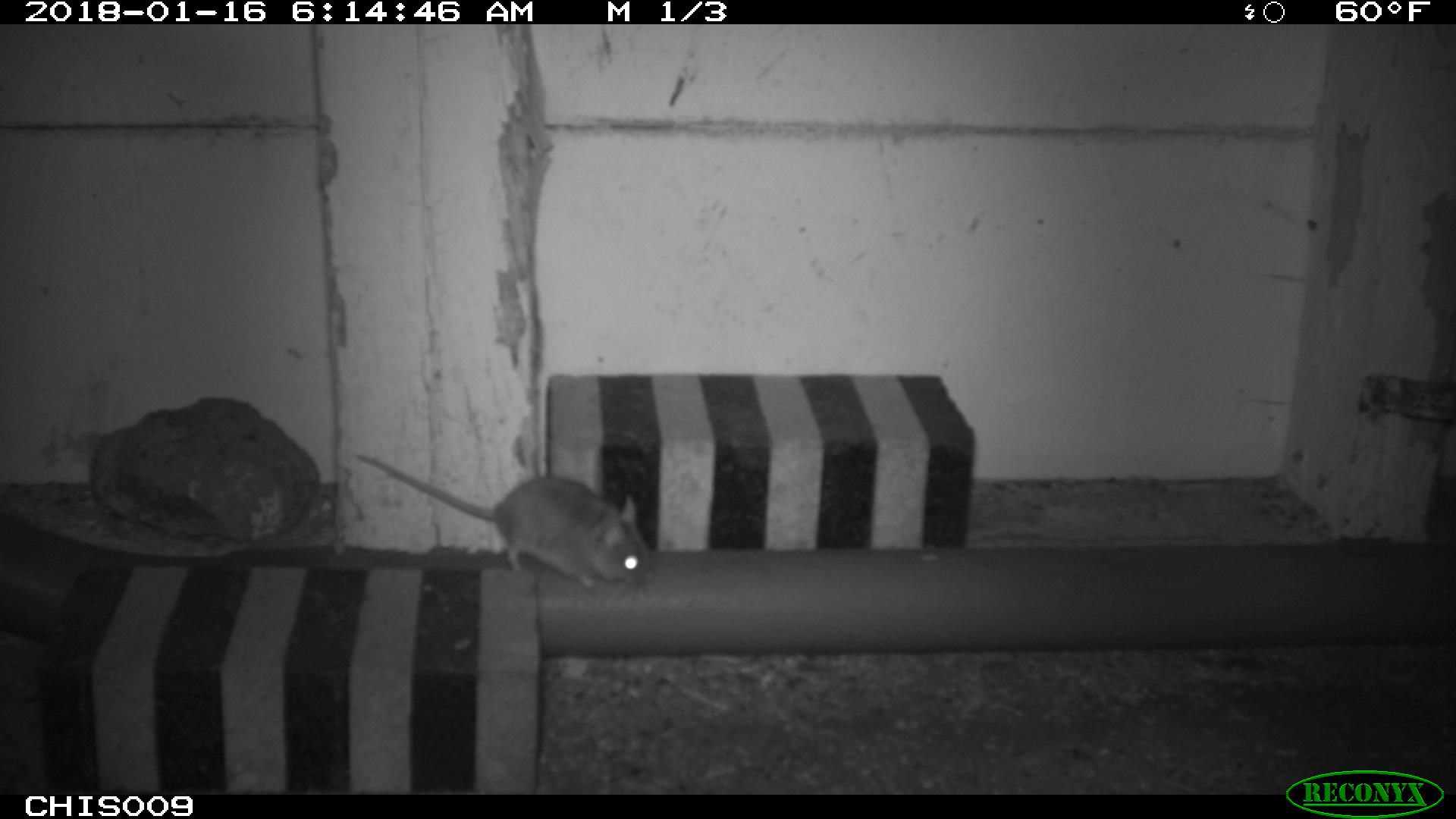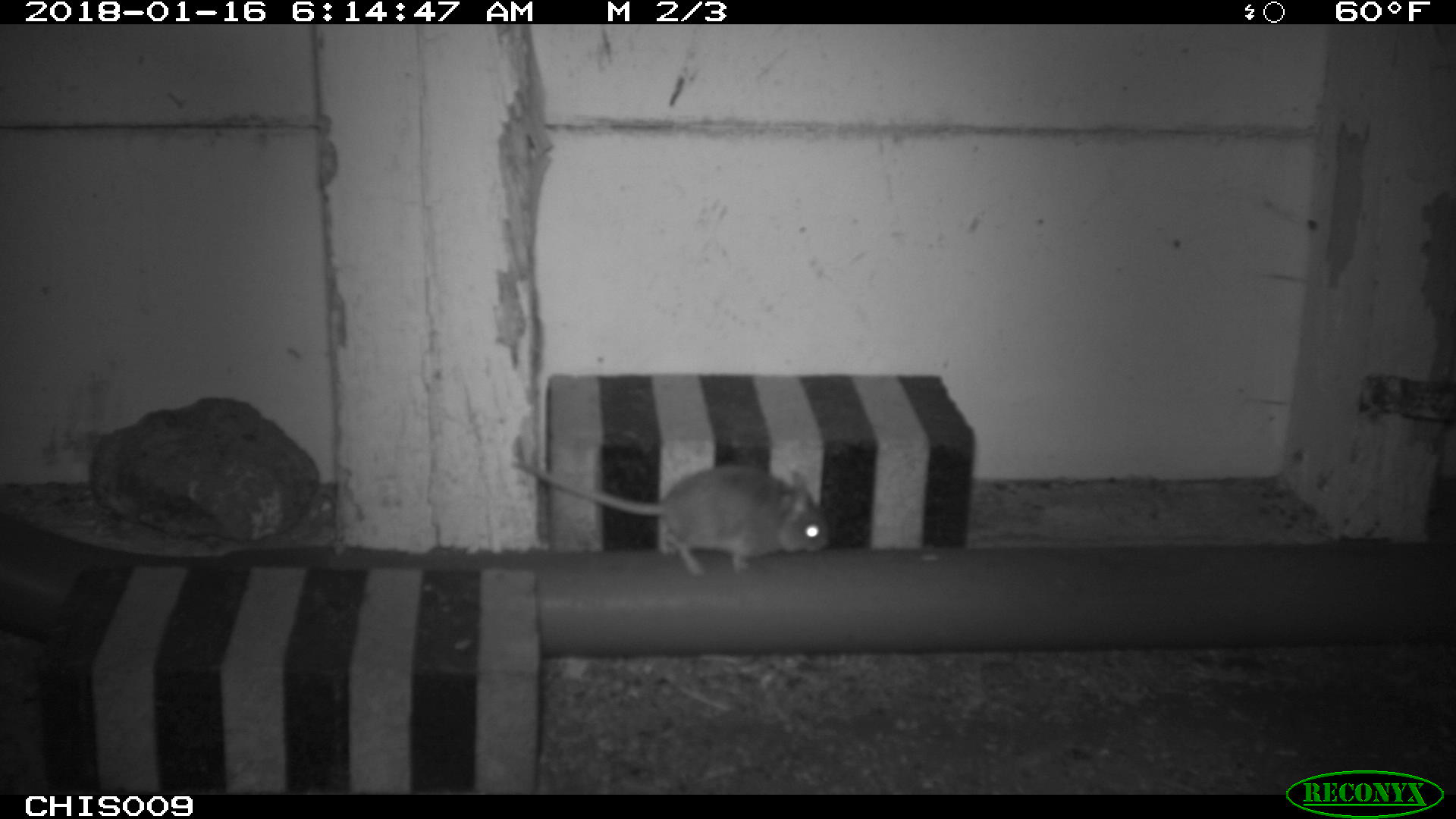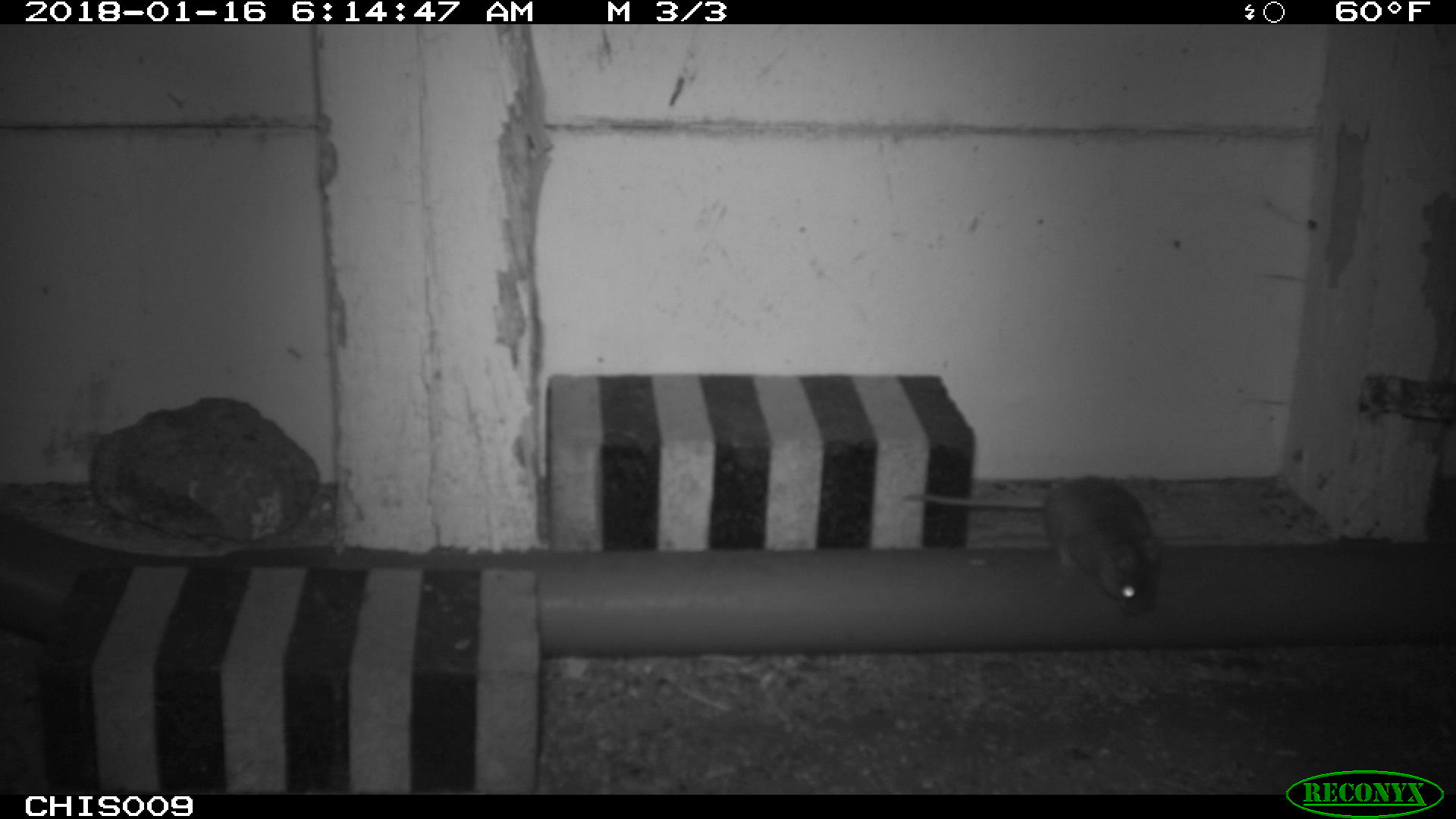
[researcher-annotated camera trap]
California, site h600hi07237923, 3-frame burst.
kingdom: Animalia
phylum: Chordata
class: Mammalia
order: Rodentia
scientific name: Rodentia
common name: rodent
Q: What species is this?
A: Rodent (Rodentia).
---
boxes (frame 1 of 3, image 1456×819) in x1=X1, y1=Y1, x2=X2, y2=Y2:
rodent: x1=353, y1=453, x2=670, y2=603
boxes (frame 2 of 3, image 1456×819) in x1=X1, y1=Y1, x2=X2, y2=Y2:
rodent: x1=516, y1=465, x2=829, y2=576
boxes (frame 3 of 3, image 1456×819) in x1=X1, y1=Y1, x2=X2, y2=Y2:
rodent: x1=899, y1=472, x2=1163, y2=618